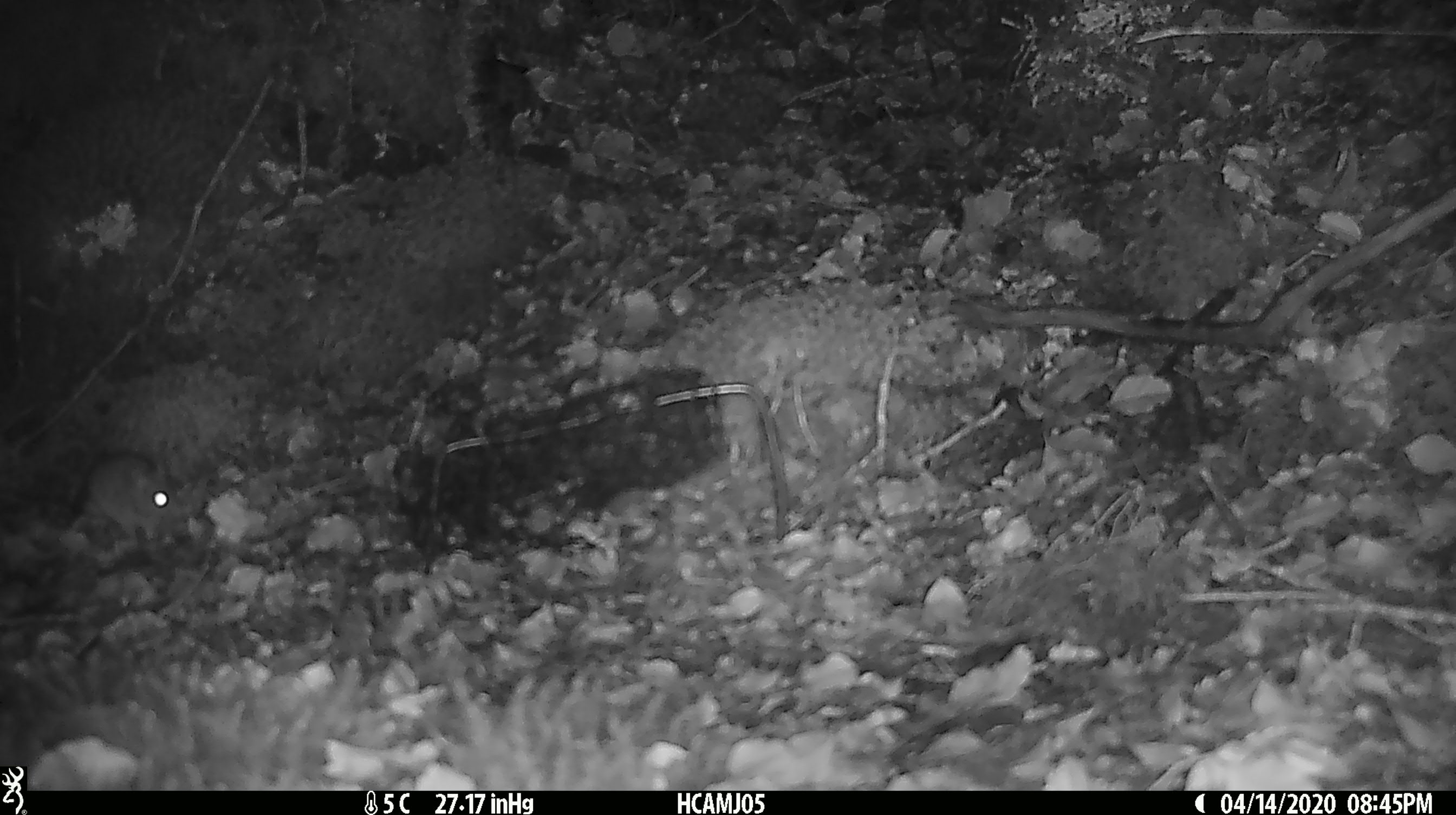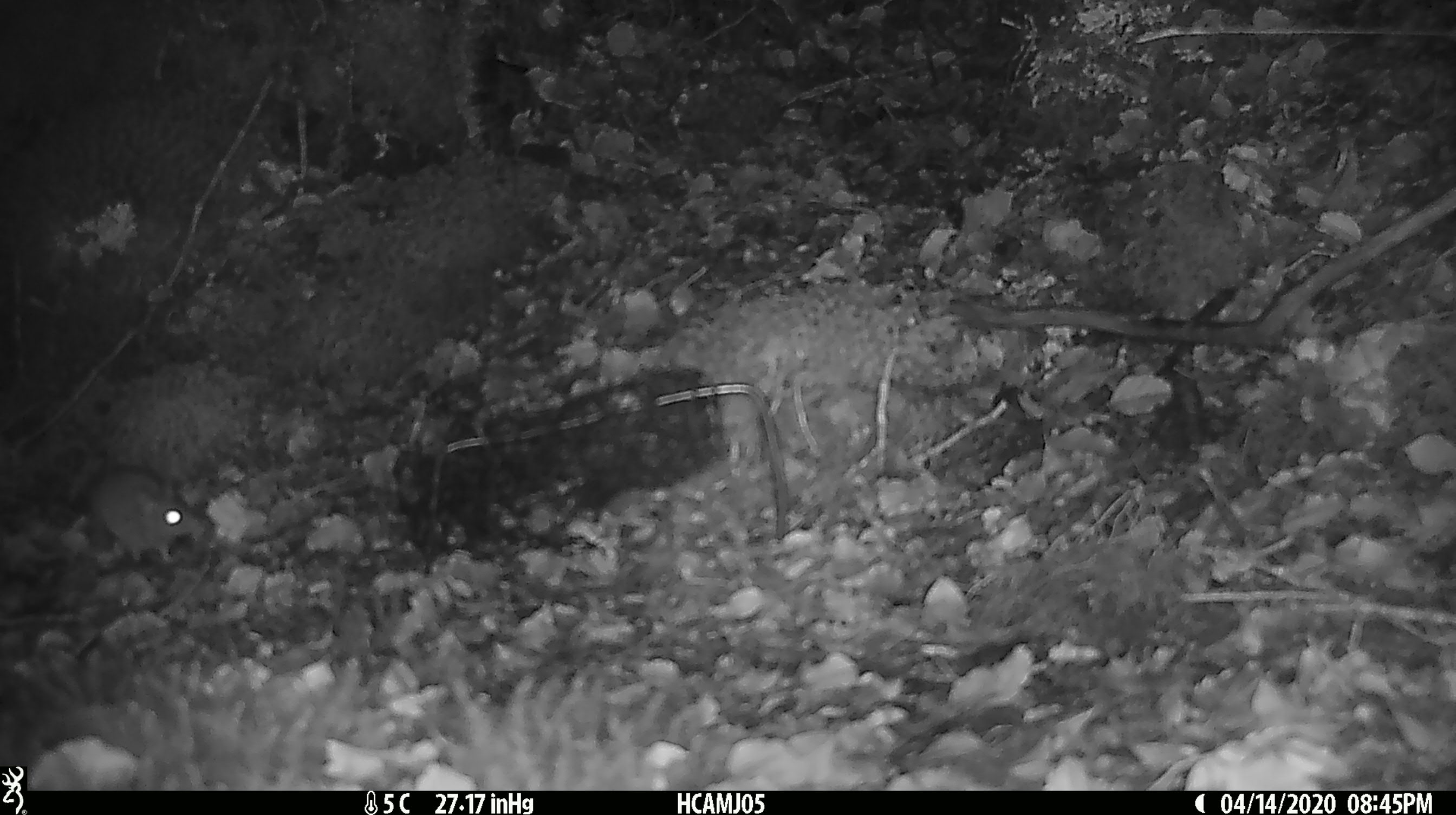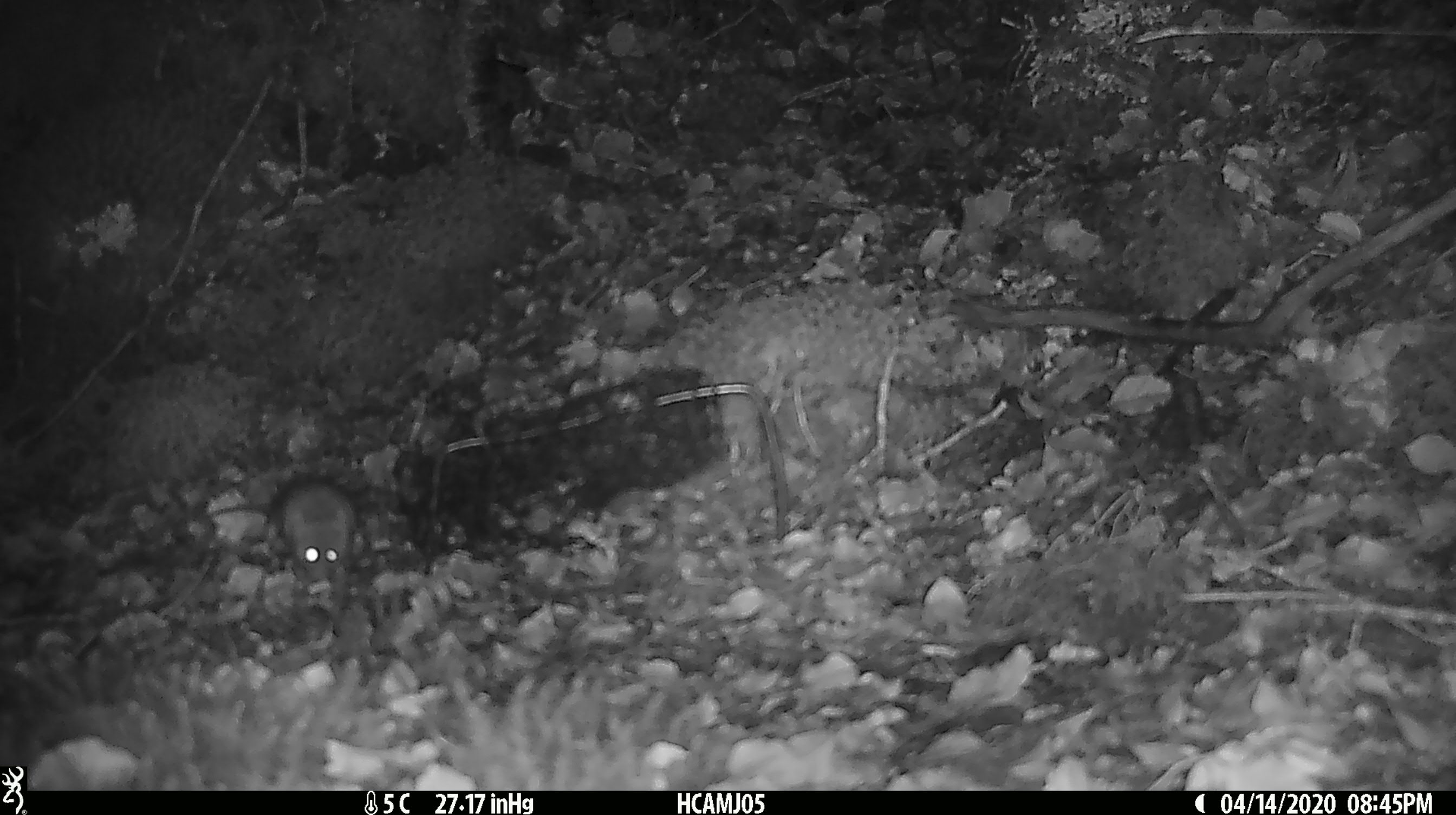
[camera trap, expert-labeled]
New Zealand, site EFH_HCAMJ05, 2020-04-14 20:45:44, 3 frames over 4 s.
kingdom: Animalia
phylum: Chordata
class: Mammalia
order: Rodentia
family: Muridae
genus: Mus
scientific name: Mus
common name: mouse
Mouse (Mus).